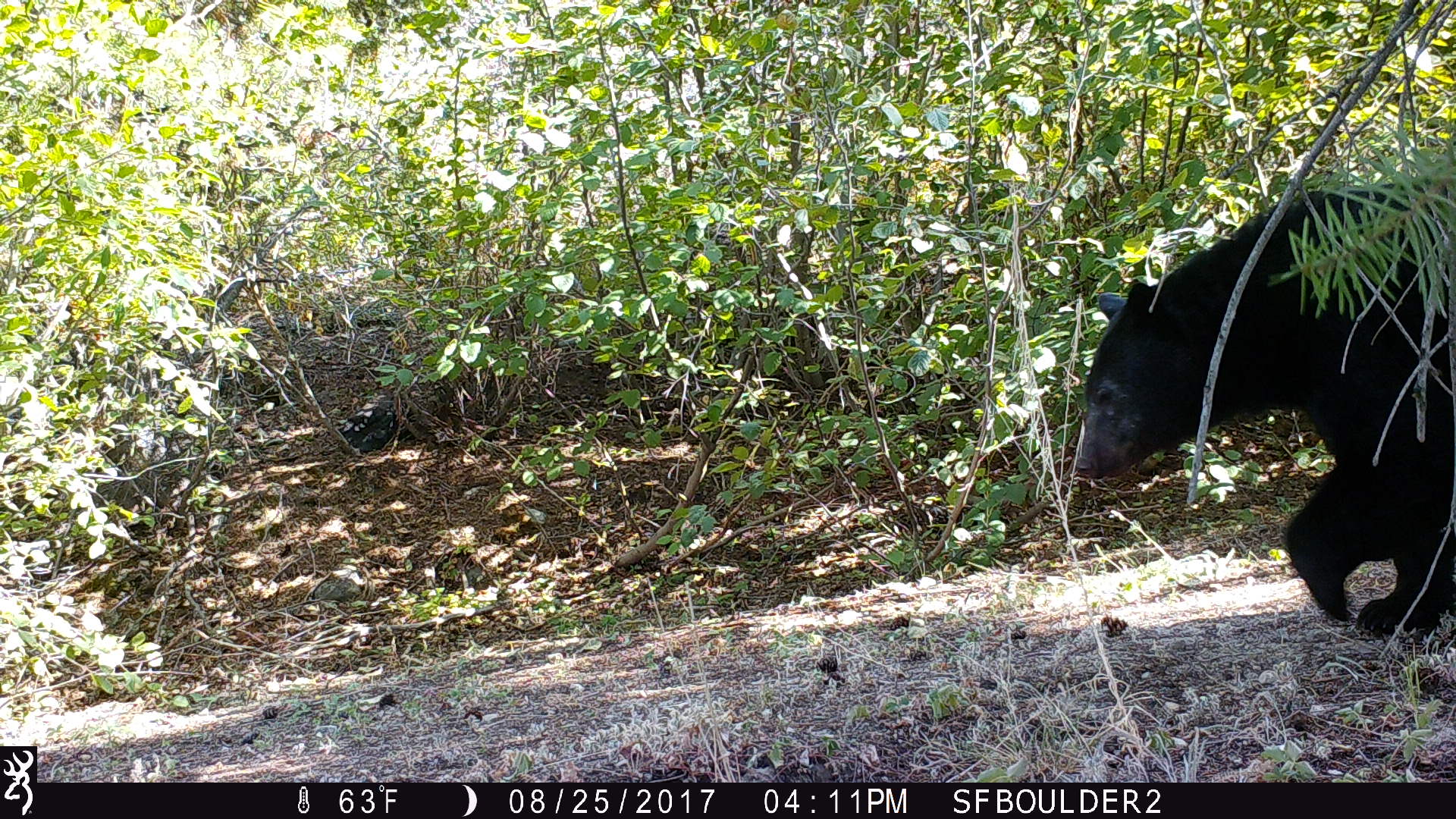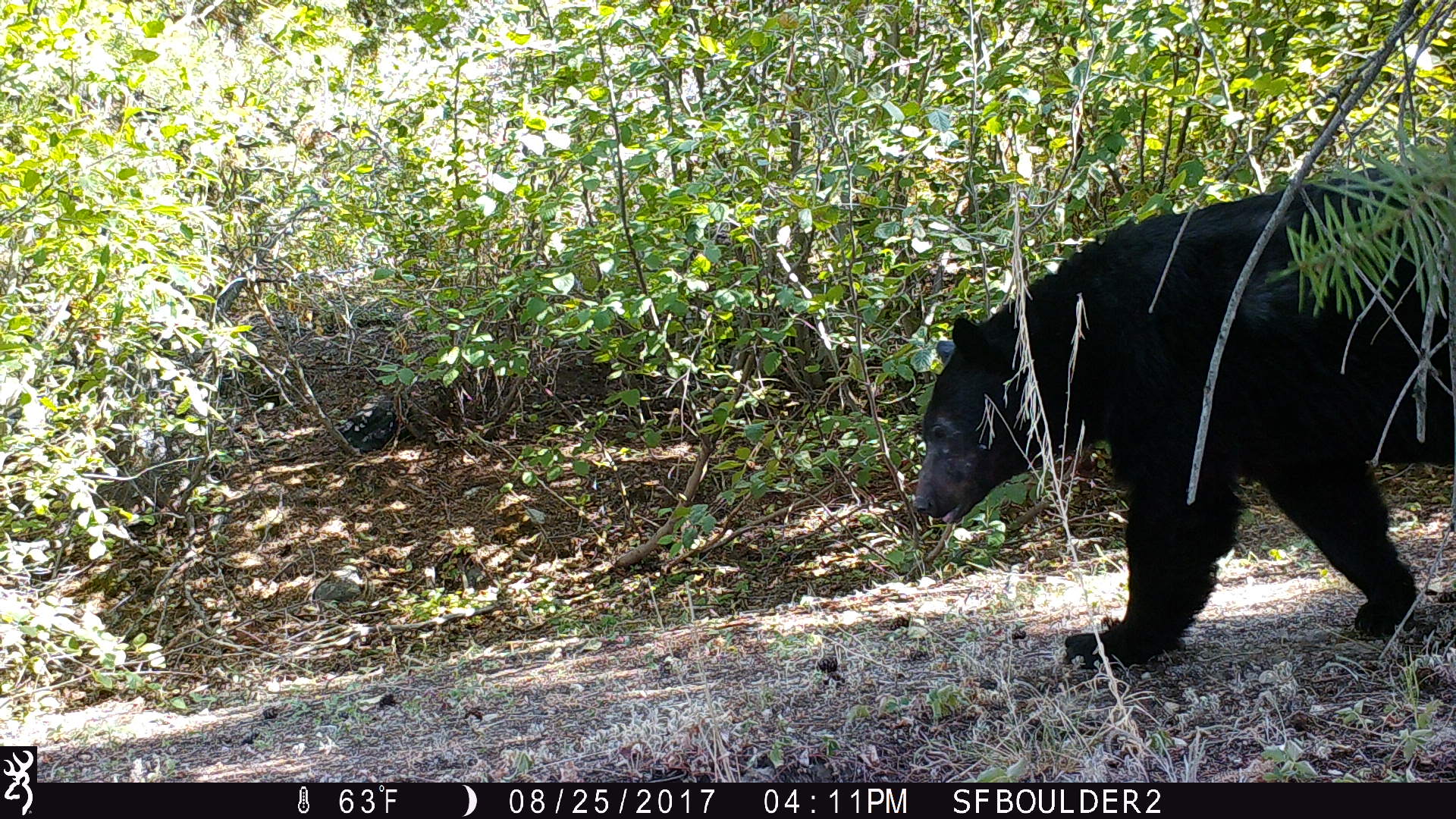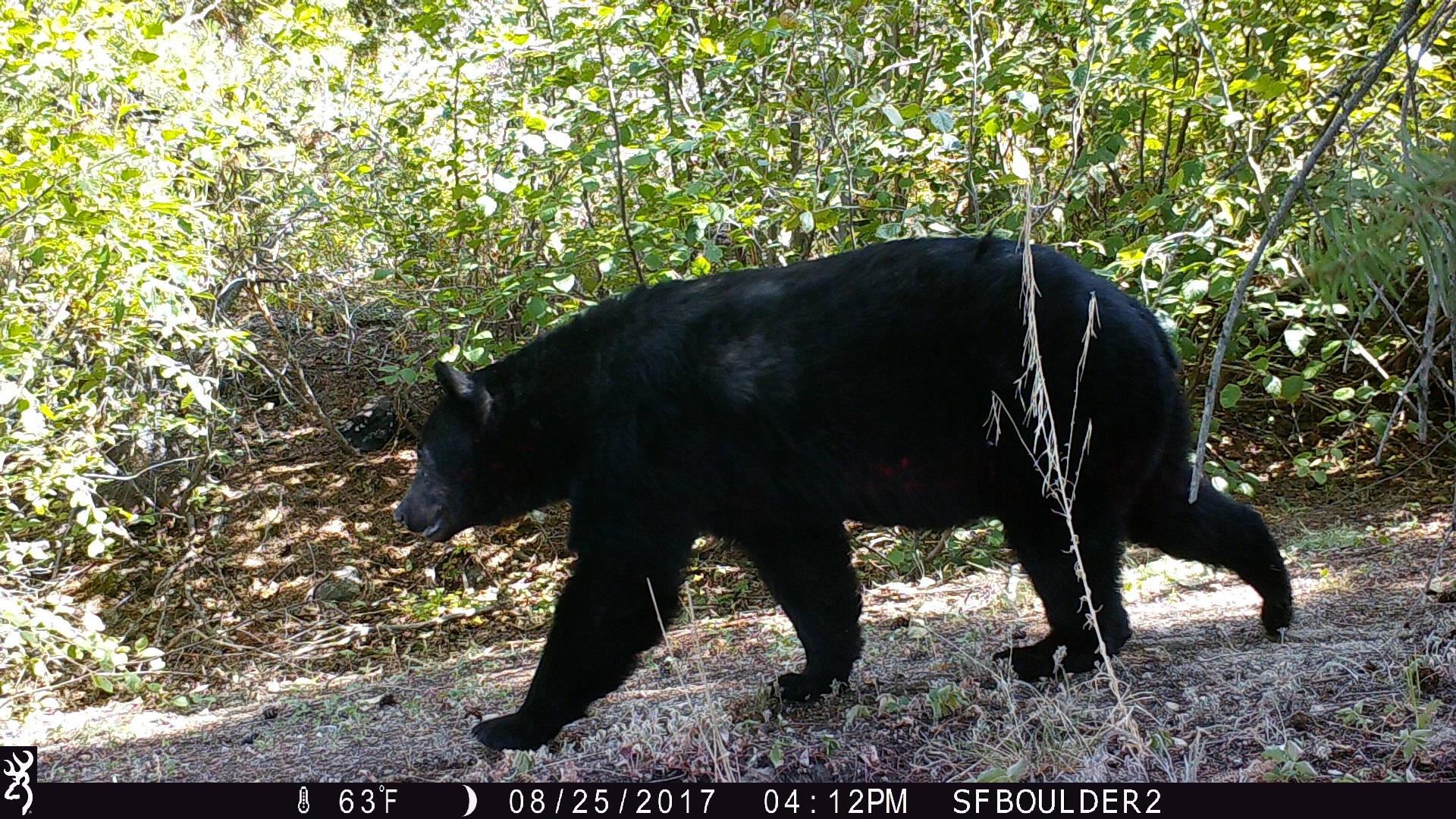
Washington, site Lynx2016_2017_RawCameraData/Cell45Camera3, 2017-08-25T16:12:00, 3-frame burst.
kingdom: Animalia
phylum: Chordata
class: Mammalia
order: Carnivora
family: Ursidae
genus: Ursus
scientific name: Ursus americanus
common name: american black bear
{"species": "Ursus americanus (american black bear)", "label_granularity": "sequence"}